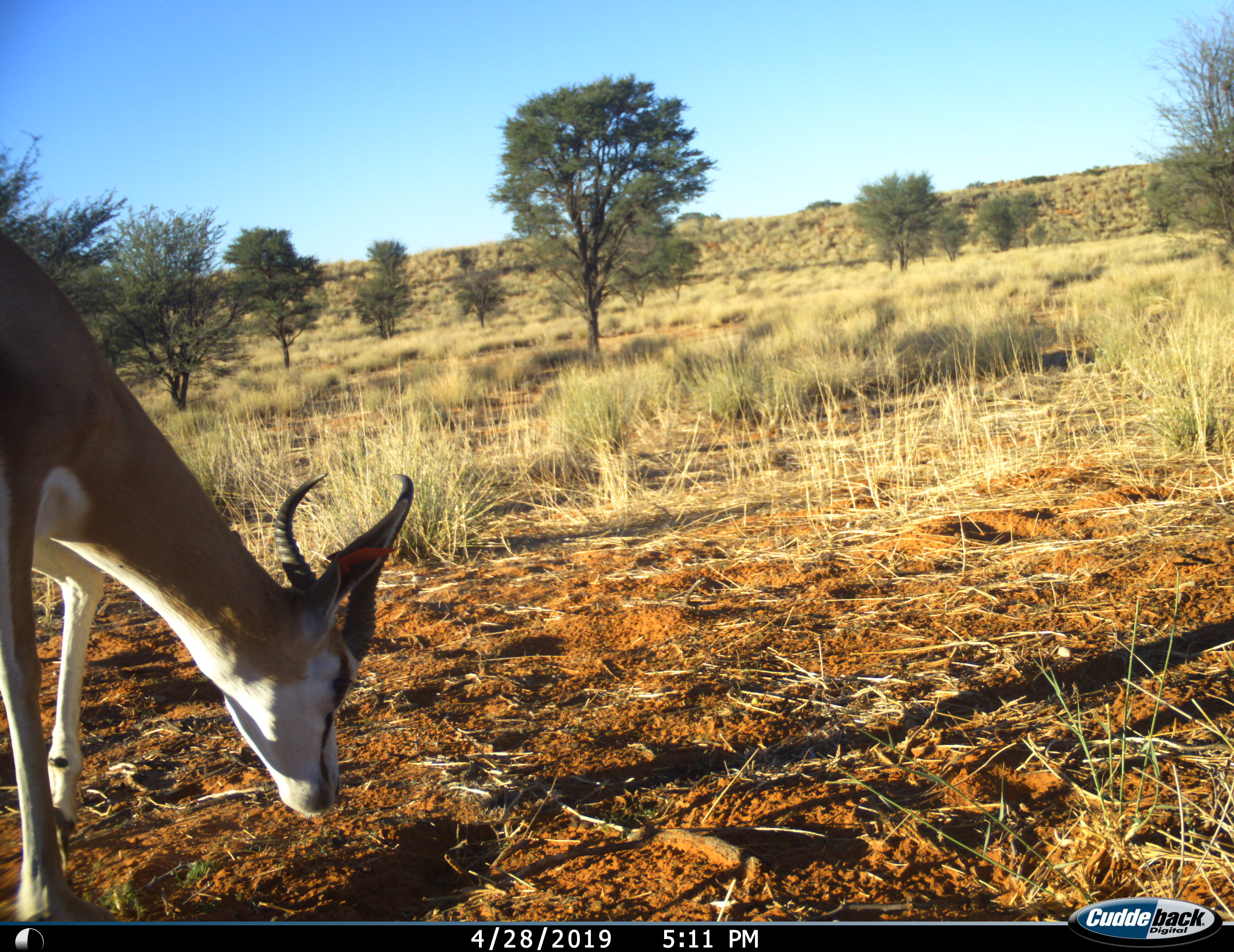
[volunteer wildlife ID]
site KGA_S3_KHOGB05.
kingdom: Animalia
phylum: Chordata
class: Mammalia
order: Artiodactyla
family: Bovidae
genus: Antidorcas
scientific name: Antidorcas marsupialis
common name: springbok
Springbok (Antidorcas marsupialis), count 1. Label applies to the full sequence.